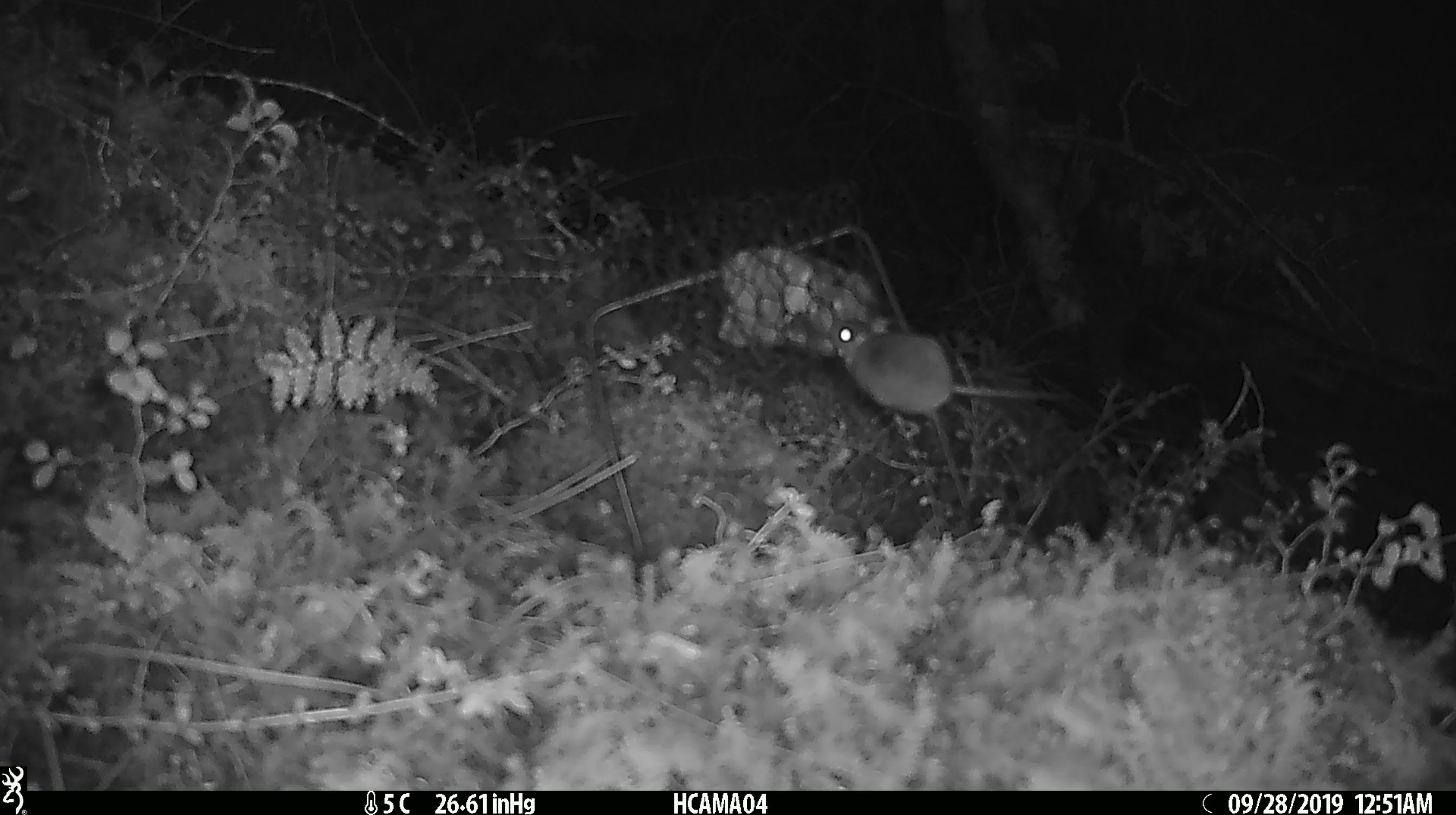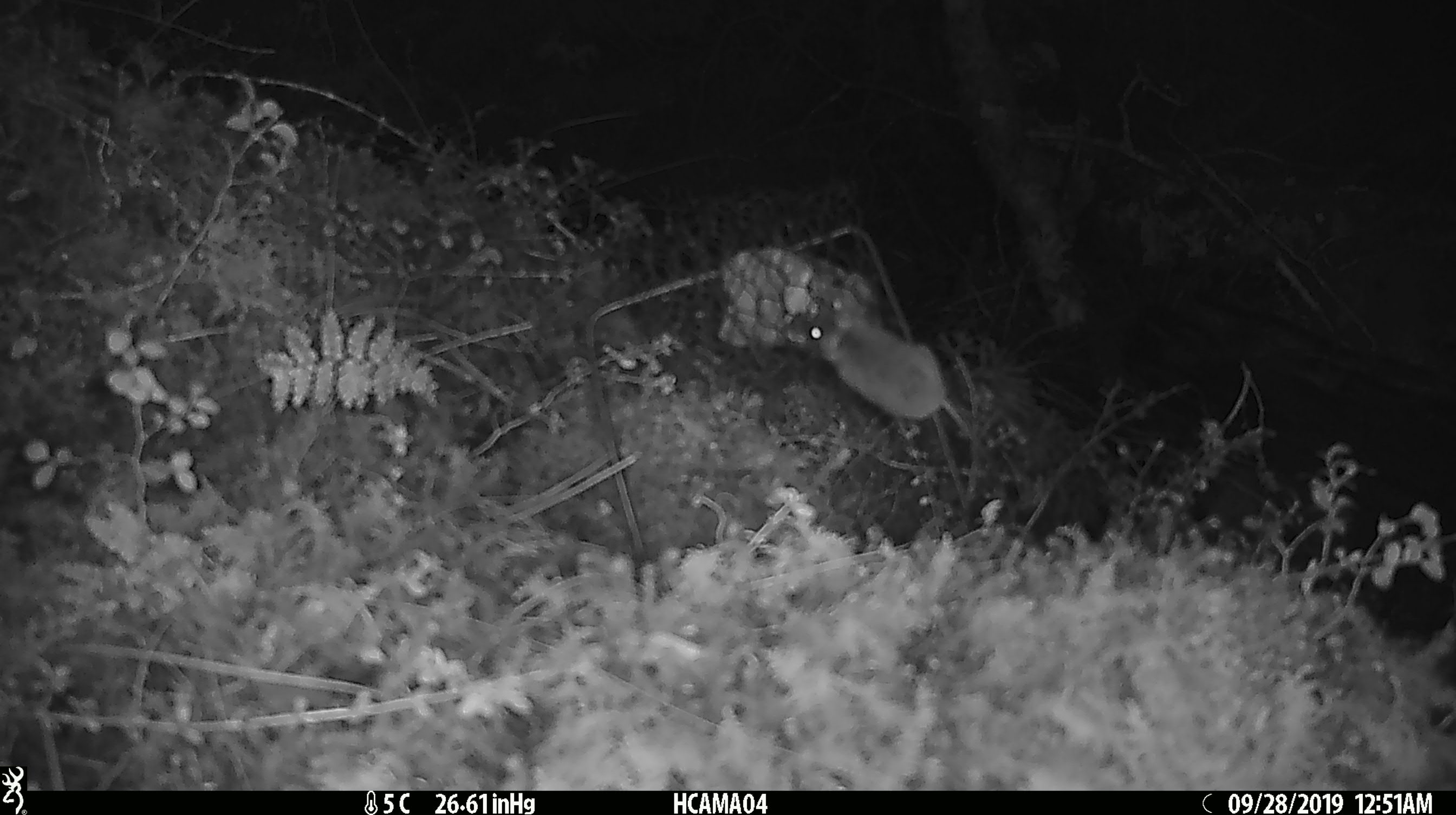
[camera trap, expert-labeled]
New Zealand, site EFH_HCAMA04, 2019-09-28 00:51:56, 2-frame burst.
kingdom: Animalia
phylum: Chordata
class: Mammalia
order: Rodentia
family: Muridae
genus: Mus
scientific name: Mus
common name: mouse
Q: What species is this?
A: Mouse (Mus).